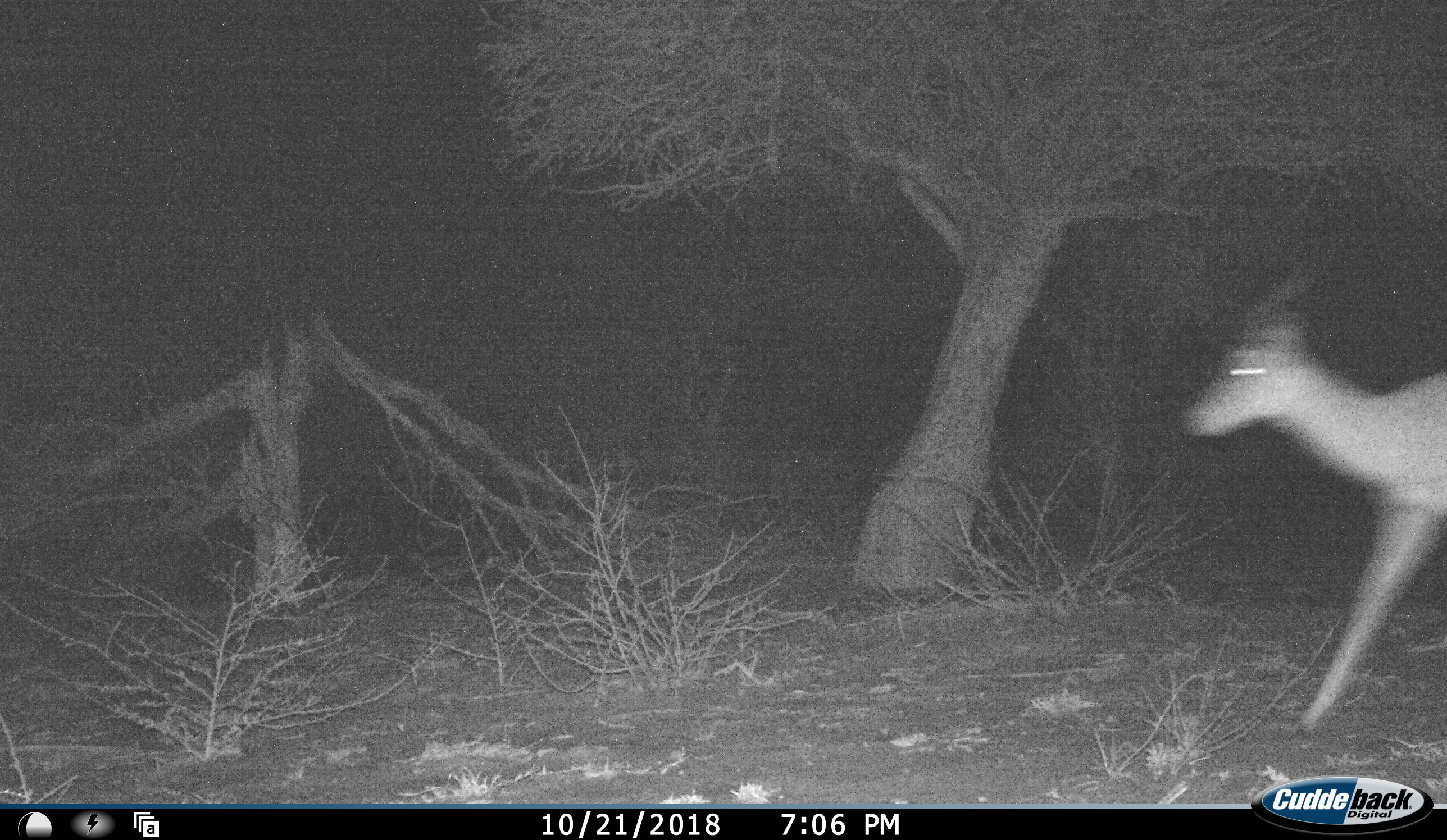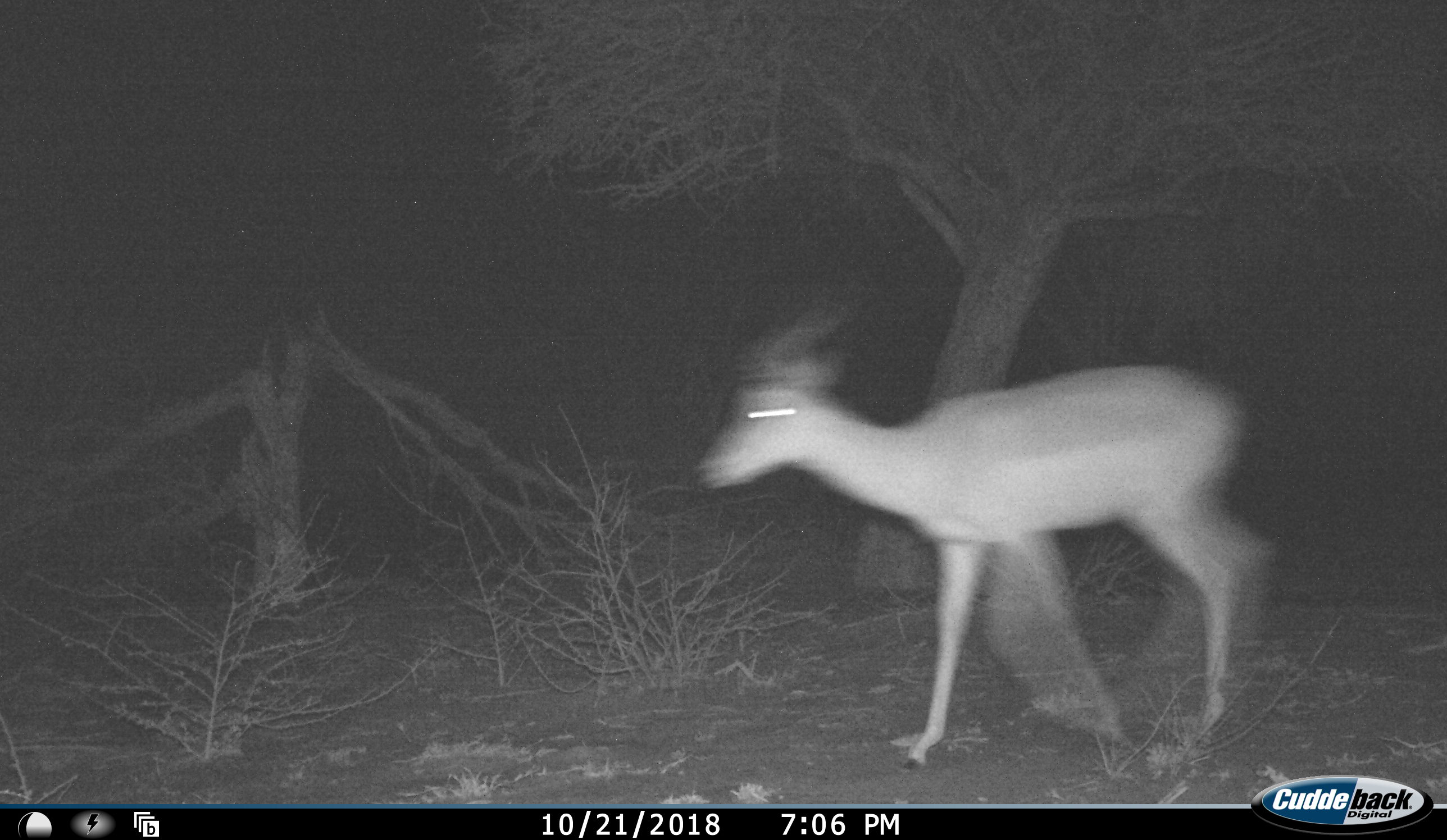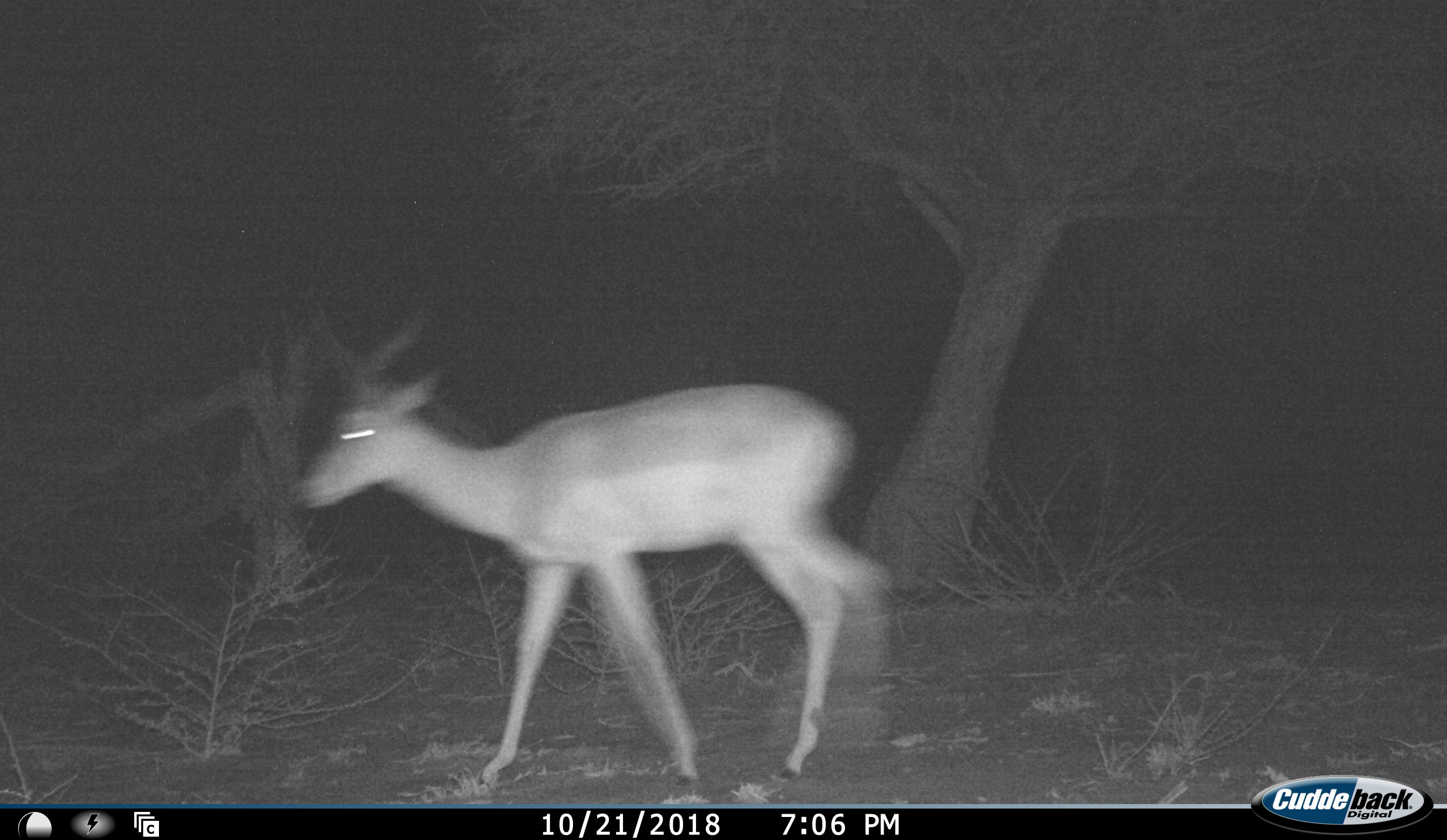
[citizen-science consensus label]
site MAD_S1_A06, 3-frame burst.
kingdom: Animalia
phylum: Chordata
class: Mammalia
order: Artiodactyla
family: Bovidae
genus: Aepyceros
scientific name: Aepyceros melampus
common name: impala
Impala (Aepyceros melampus), count 1. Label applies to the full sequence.